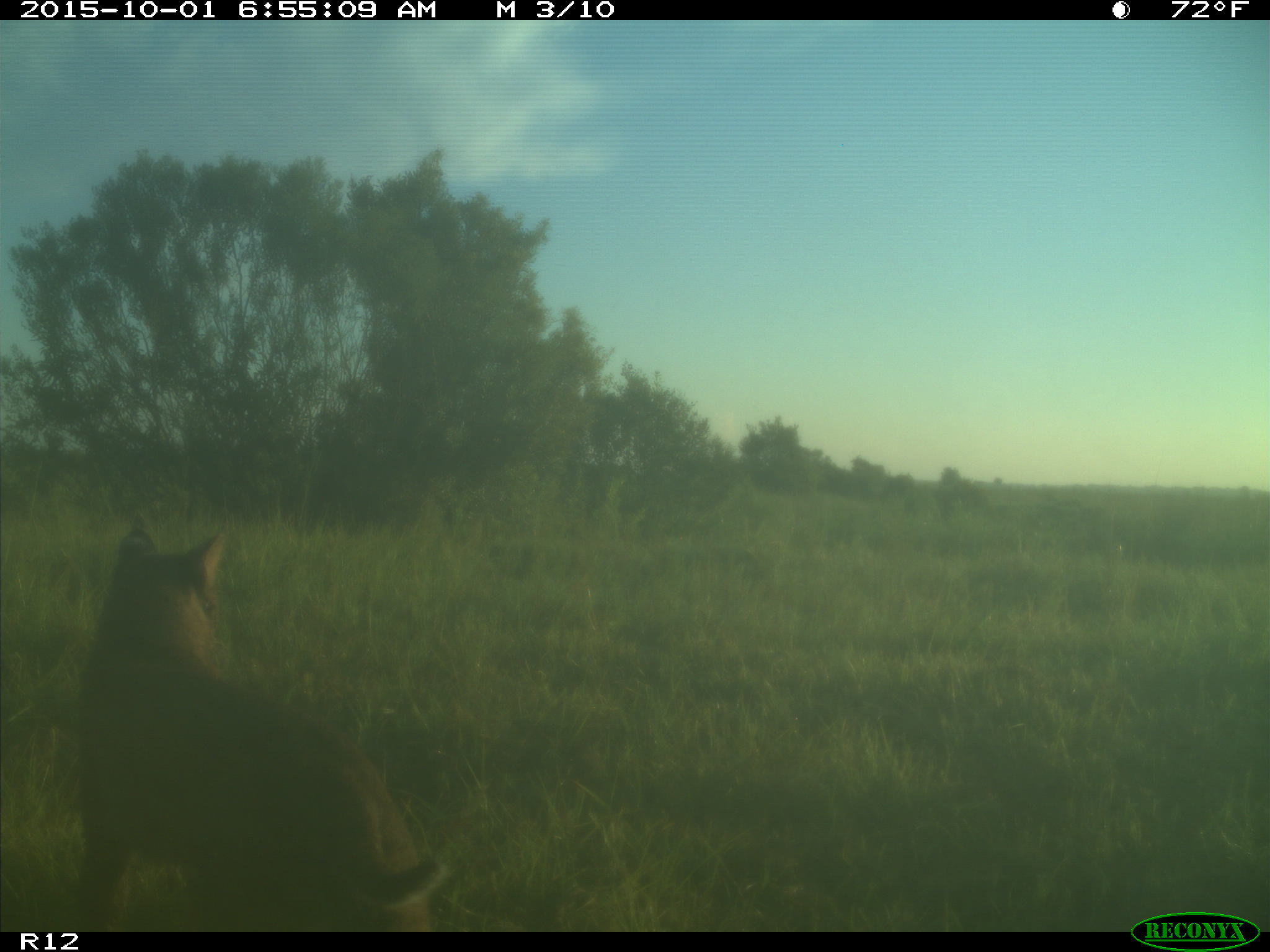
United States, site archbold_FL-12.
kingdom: Animalia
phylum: Chordata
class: Mammalia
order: Carnivora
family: Felidae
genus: Lynx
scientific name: Lynx rufus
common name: bobcat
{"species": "Lynx rufus (bobcat)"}